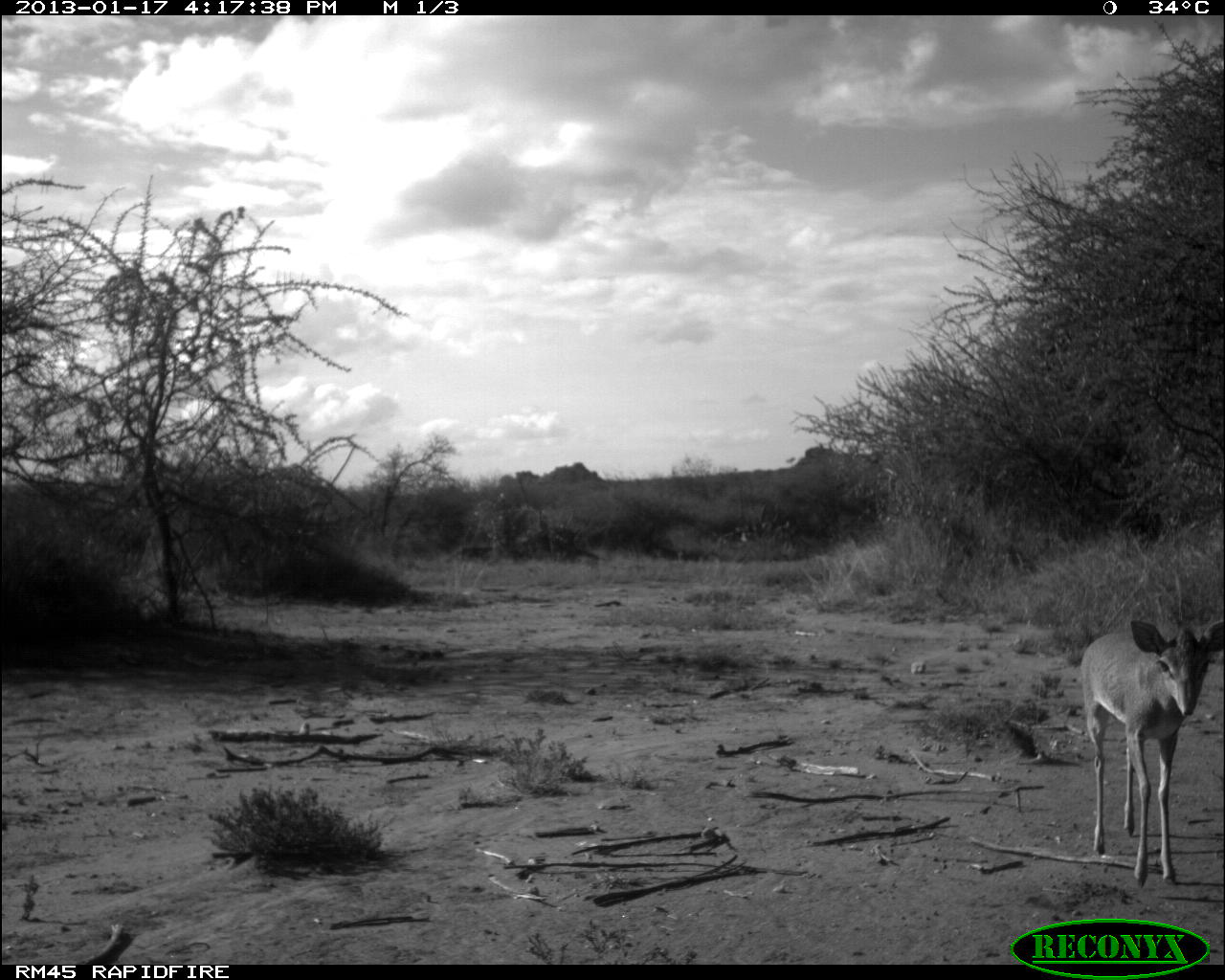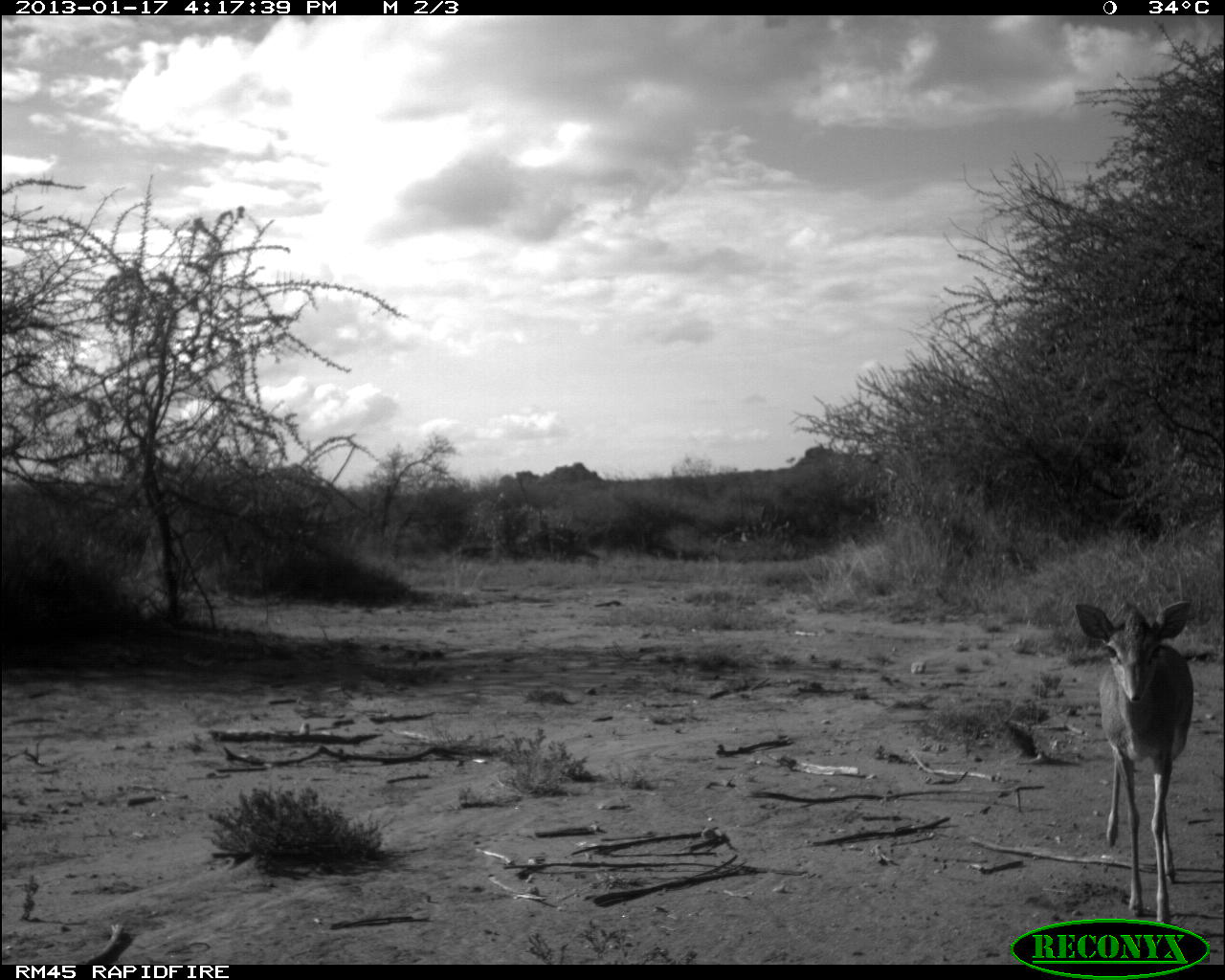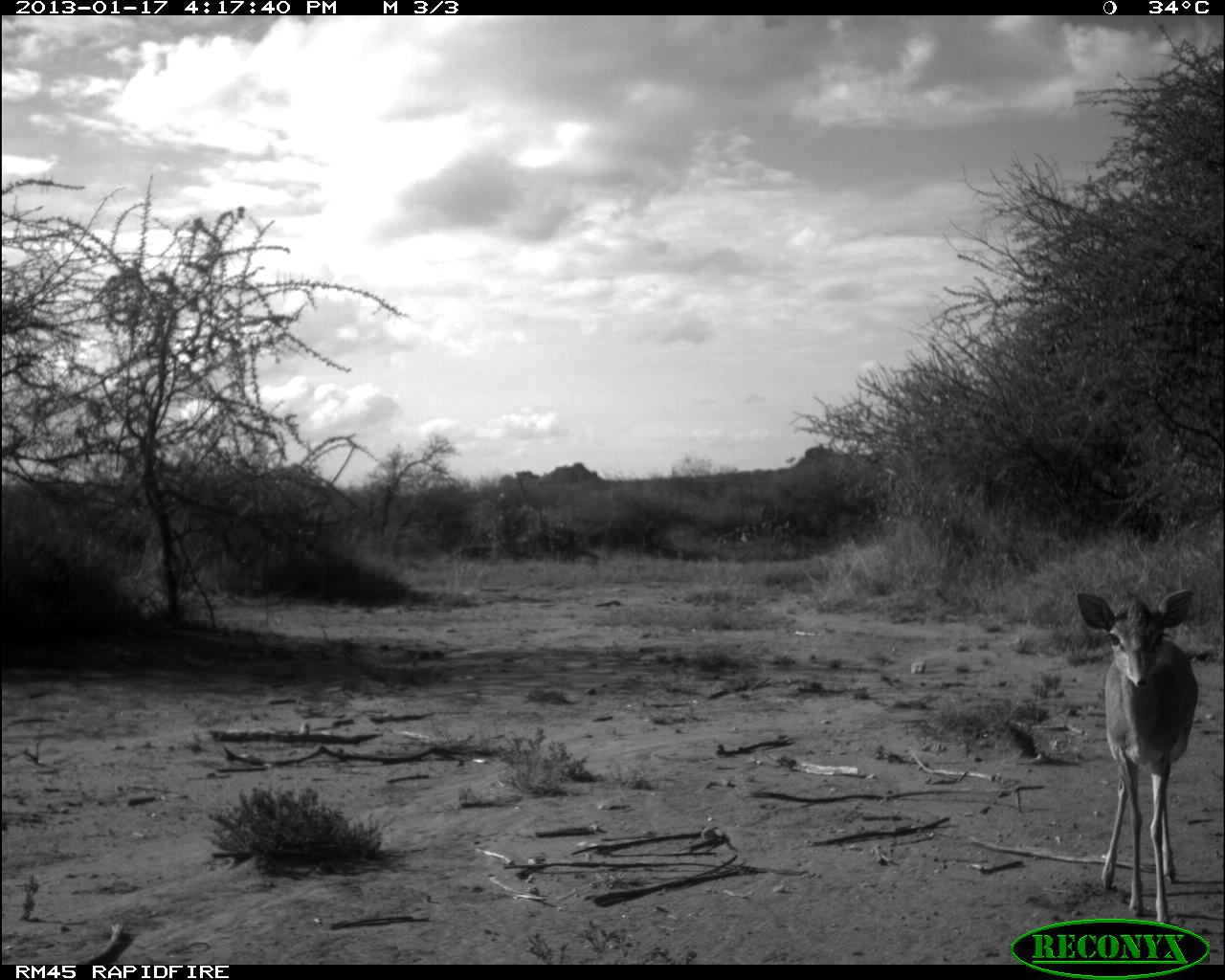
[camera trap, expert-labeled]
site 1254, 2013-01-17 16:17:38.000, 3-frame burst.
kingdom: Animalia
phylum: Chordata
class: Mammalia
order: Artiodactyla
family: Bovidae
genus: Madoqua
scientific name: Madoqua guentheri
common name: günther's dik-dik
Madoqua guentheri (günther's dik-dik), count 1.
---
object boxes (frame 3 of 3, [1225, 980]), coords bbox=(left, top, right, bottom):
madoqua guentheri: bbox=(1075, 587, 1199, 925)